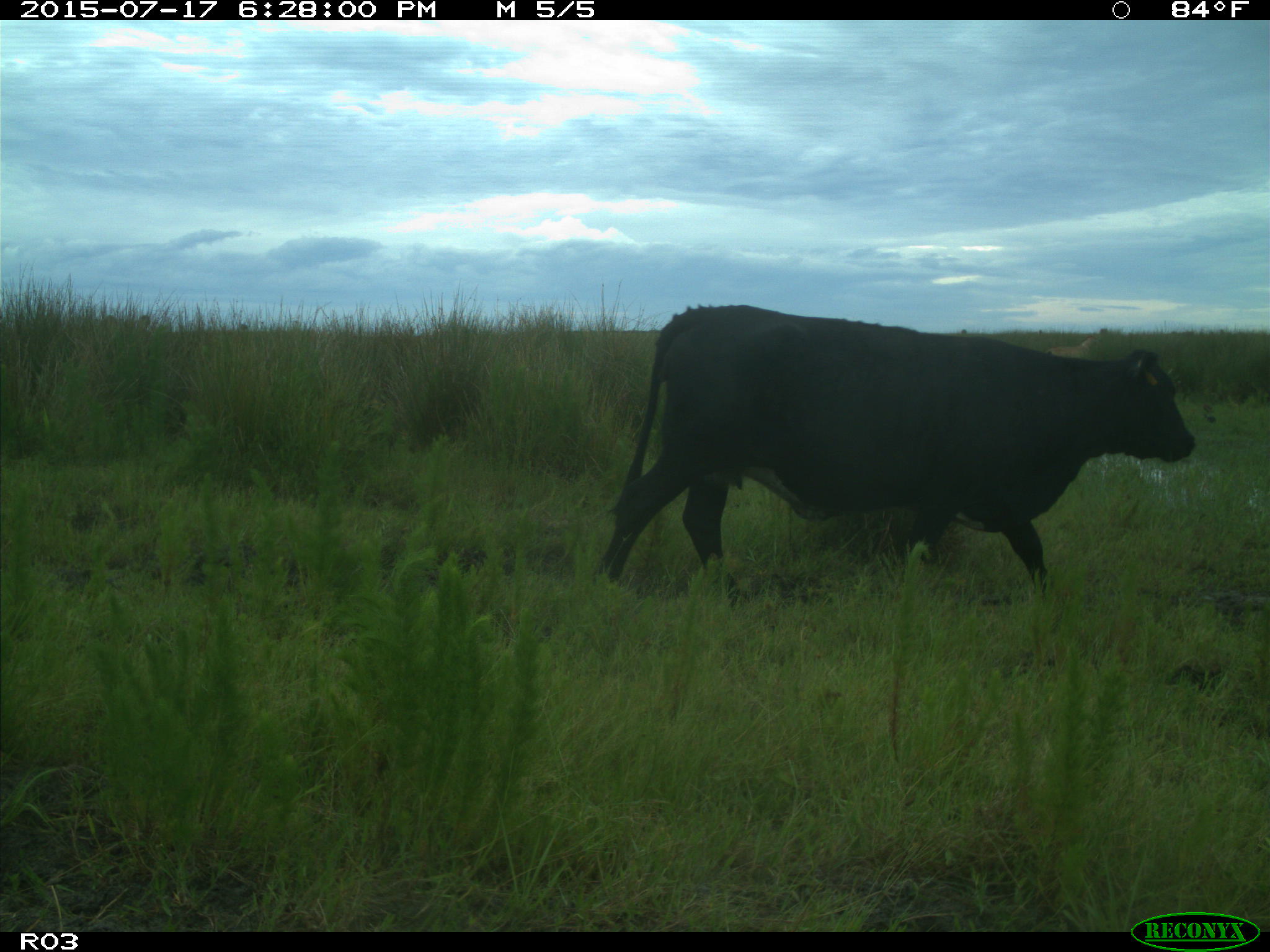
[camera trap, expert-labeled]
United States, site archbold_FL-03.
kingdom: Animalia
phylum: Chordata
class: Mammalia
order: Artiodactyla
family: Bovidae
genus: Bos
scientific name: Bos taurus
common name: domestic cow